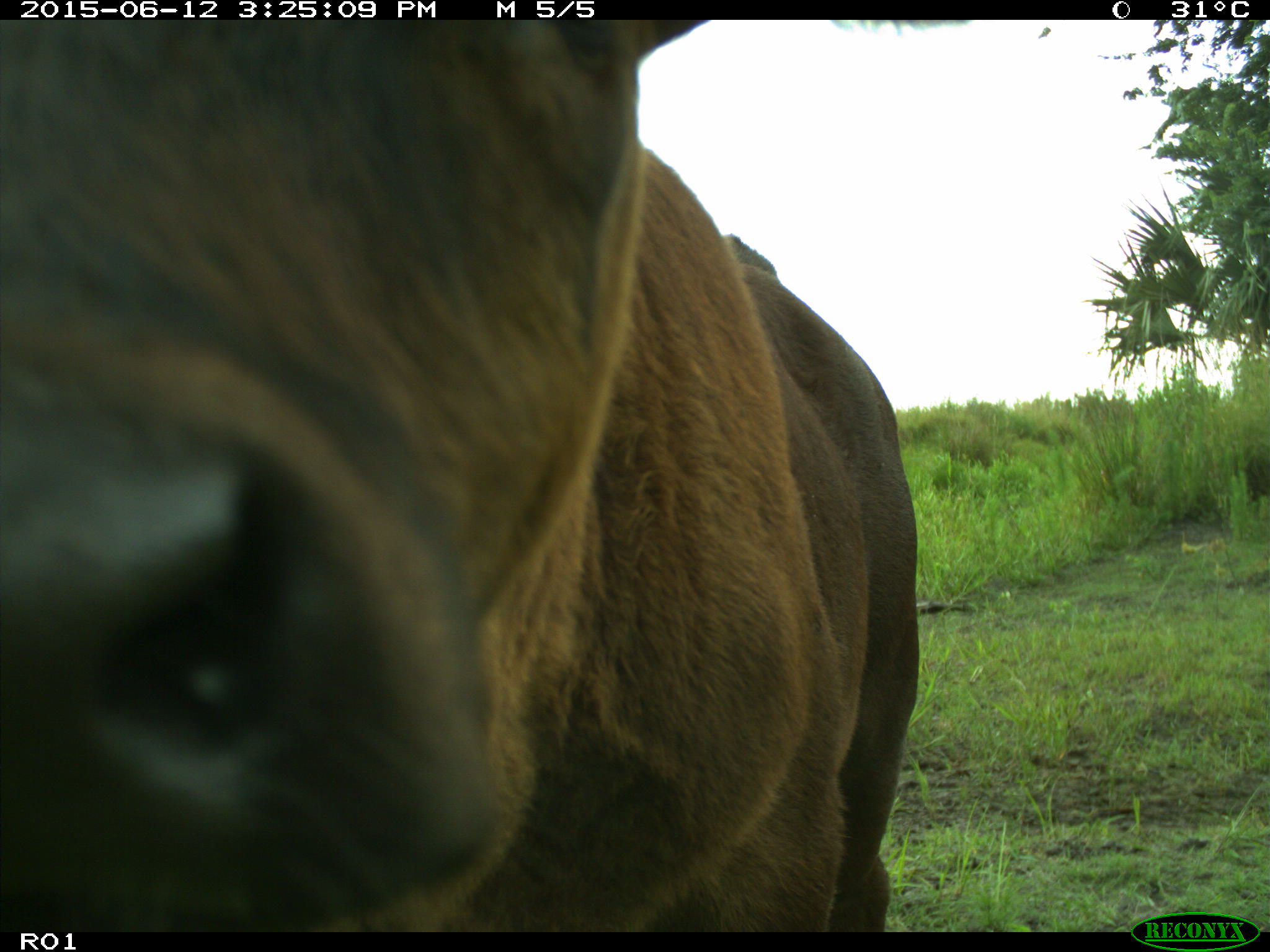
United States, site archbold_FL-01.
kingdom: Animalia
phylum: Chordata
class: Mammalia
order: Artiodactyla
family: Bovidae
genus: Bos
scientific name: Bos taurus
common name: domestic cow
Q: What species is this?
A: Bos taurus (domestic cow).